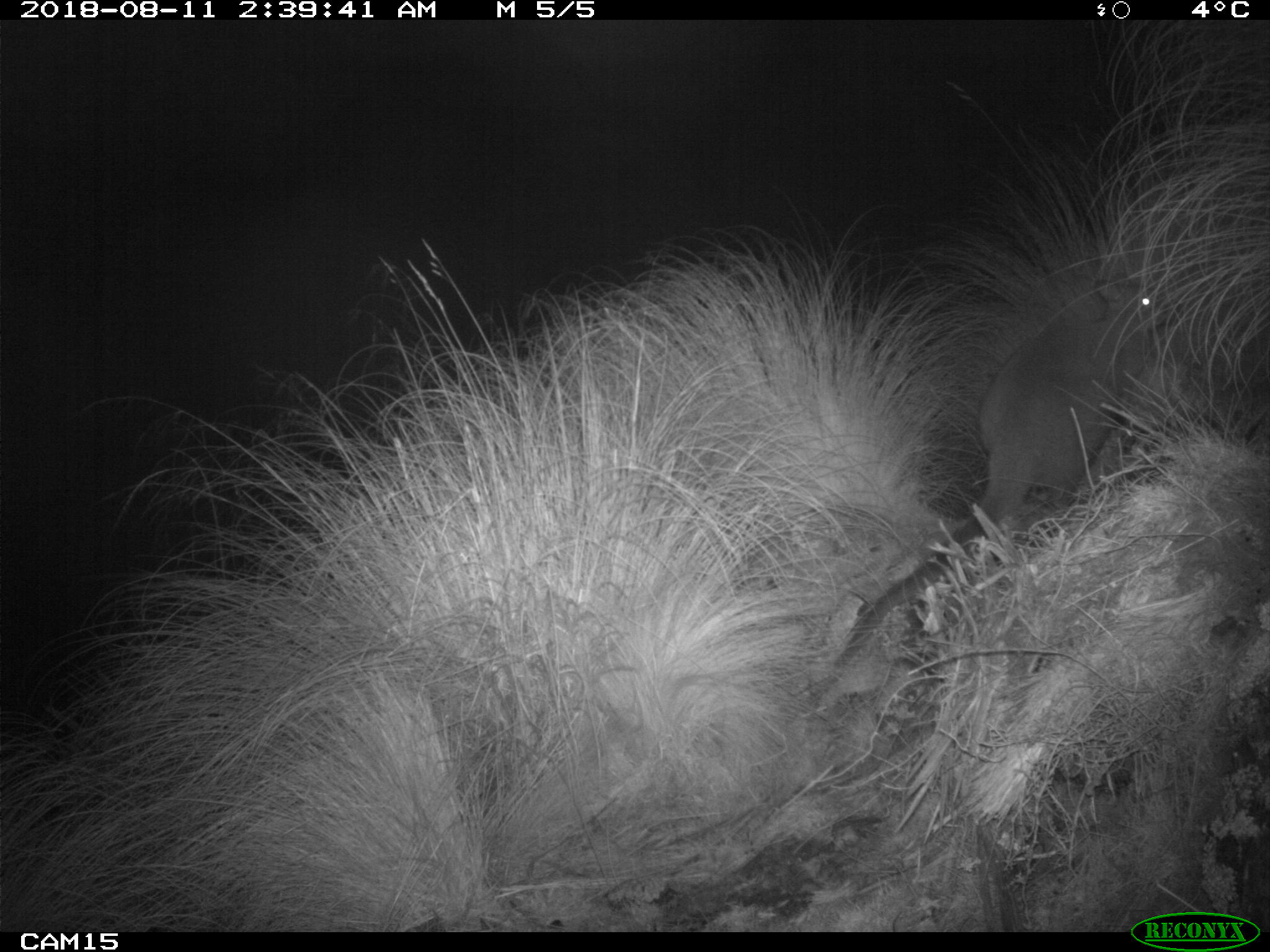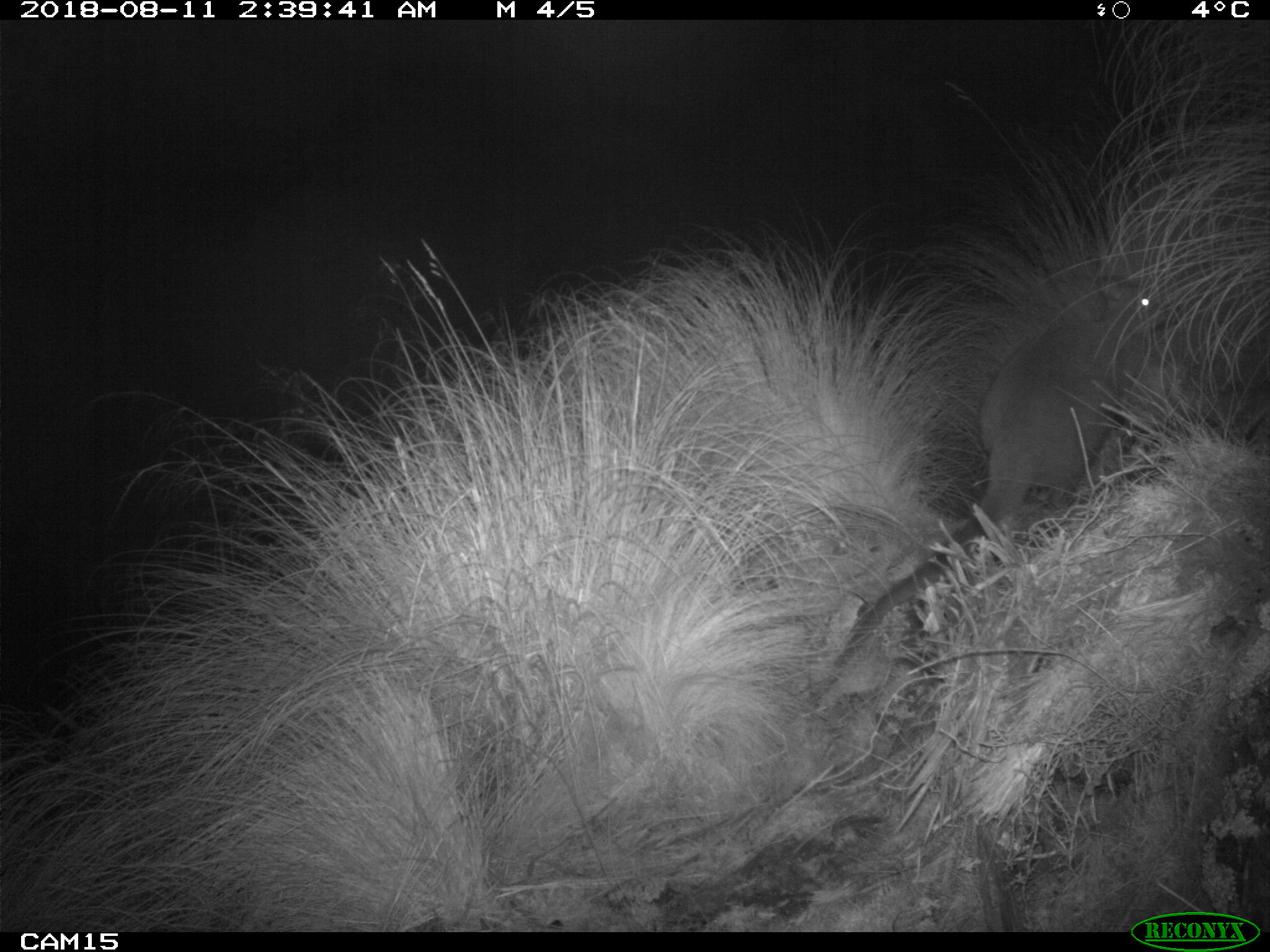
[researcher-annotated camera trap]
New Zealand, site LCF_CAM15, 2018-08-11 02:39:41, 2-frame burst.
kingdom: Animalia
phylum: Chordata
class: Mammalia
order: Diprotodontia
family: Macropodidae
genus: Notamacropus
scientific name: Notamacropus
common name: wallaby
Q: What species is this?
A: Wallaby (Notamacropus).